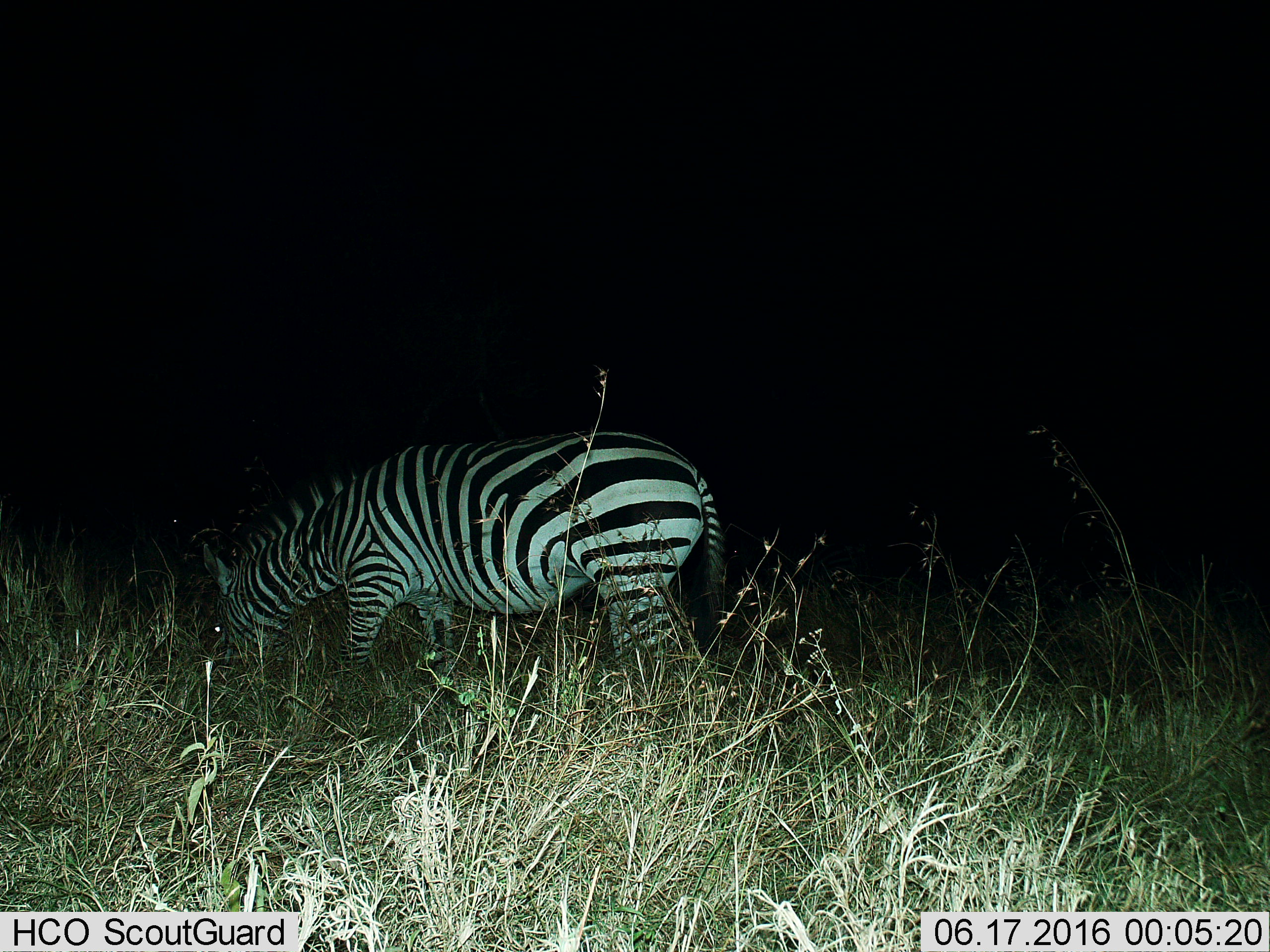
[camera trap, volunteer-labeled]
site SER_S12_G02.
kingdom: Animalia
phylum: Chordata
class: Mammalia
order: Perissodactyla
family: Equidae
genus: Equus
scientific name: Equus quagga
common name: plains zebra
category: zebraplains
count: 1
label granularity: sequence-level